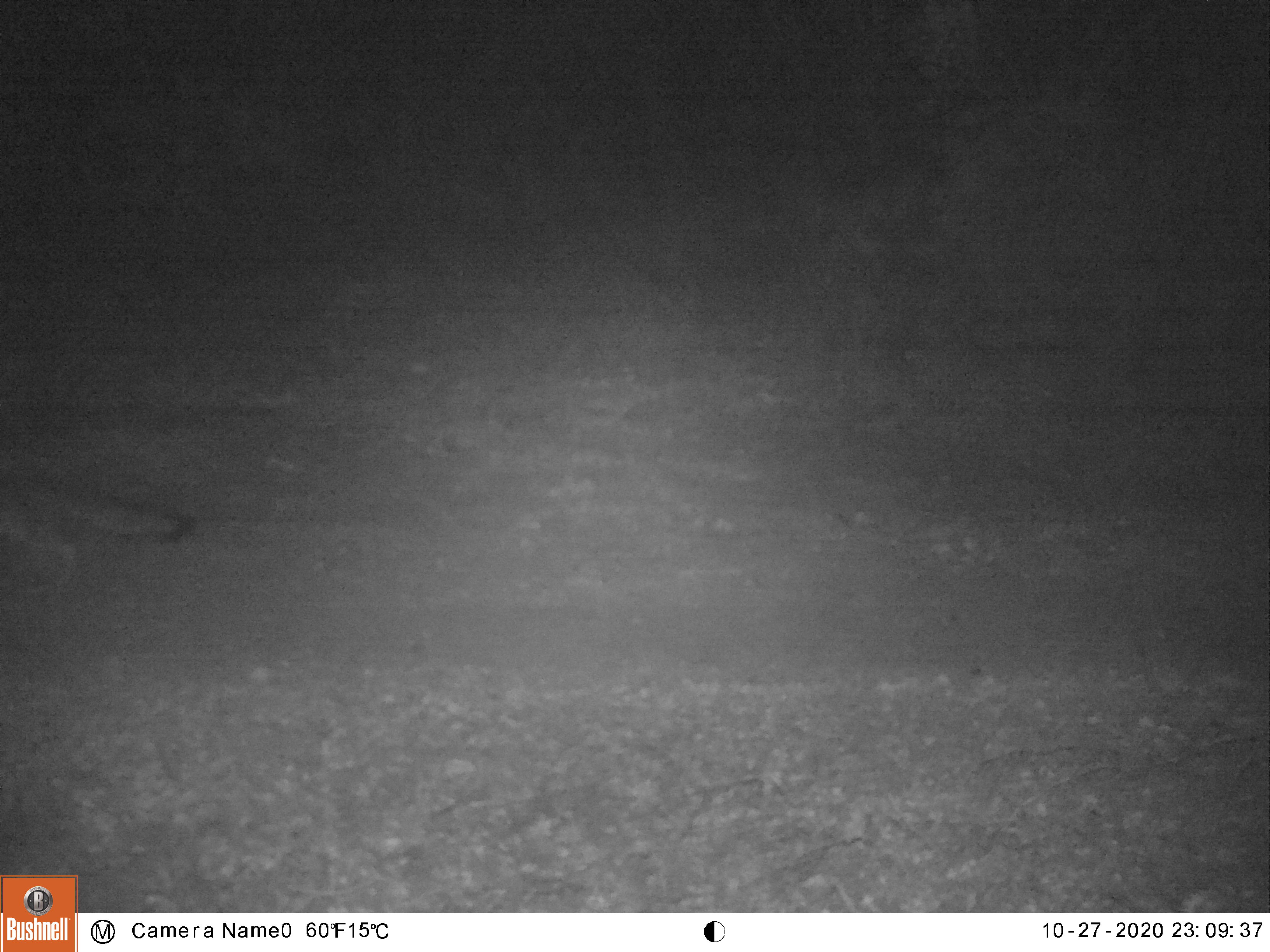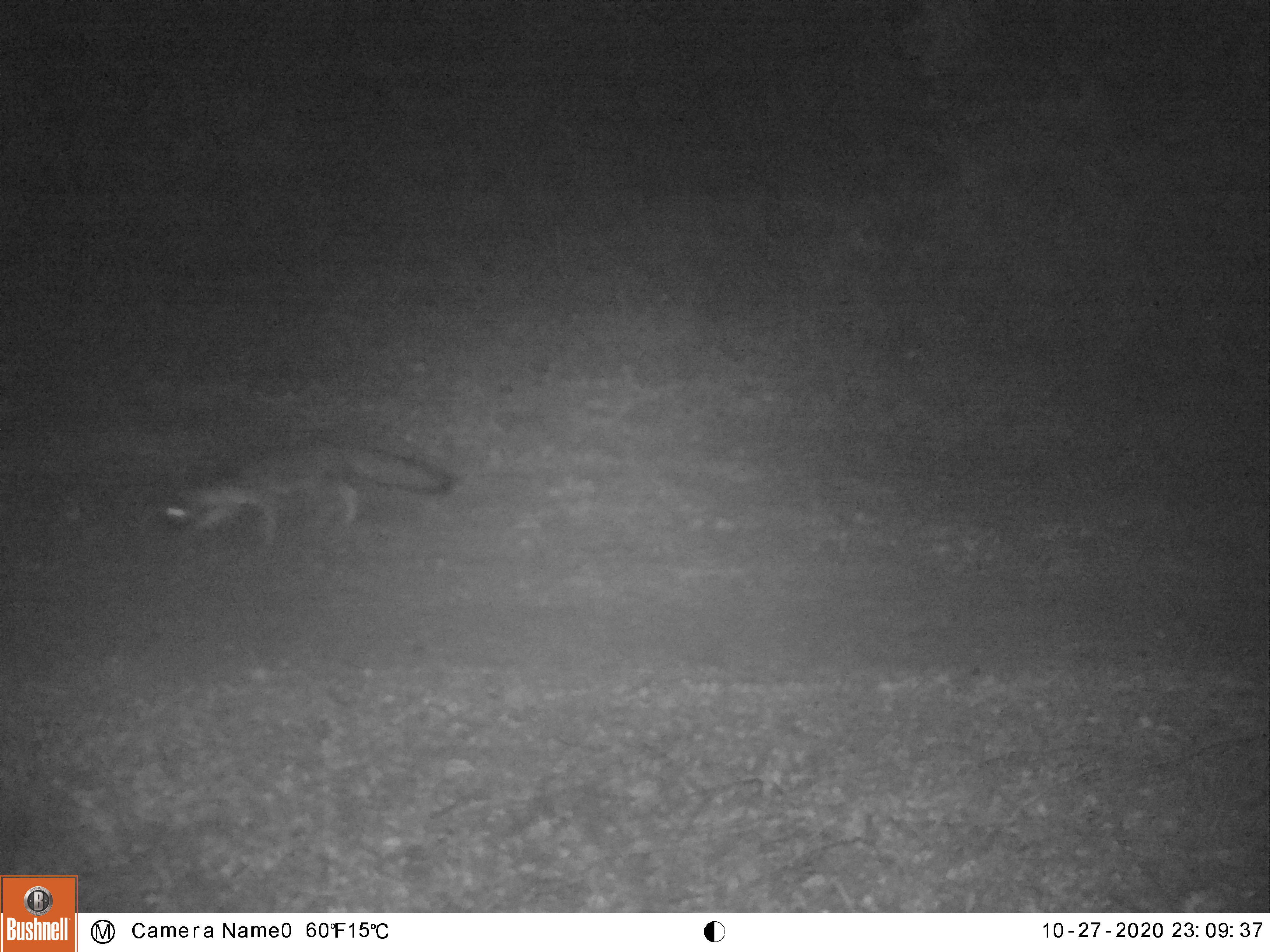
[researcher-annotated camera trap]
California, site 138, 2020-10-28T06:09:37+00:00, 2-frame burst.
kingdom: Animalia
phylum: Chordata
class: Mammalia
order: Carnivora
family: Canidae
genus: Urocyon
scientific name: Urocyon cinereoargenteus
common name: gray fox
Gray fox (Urocyon cinereoargenteus).